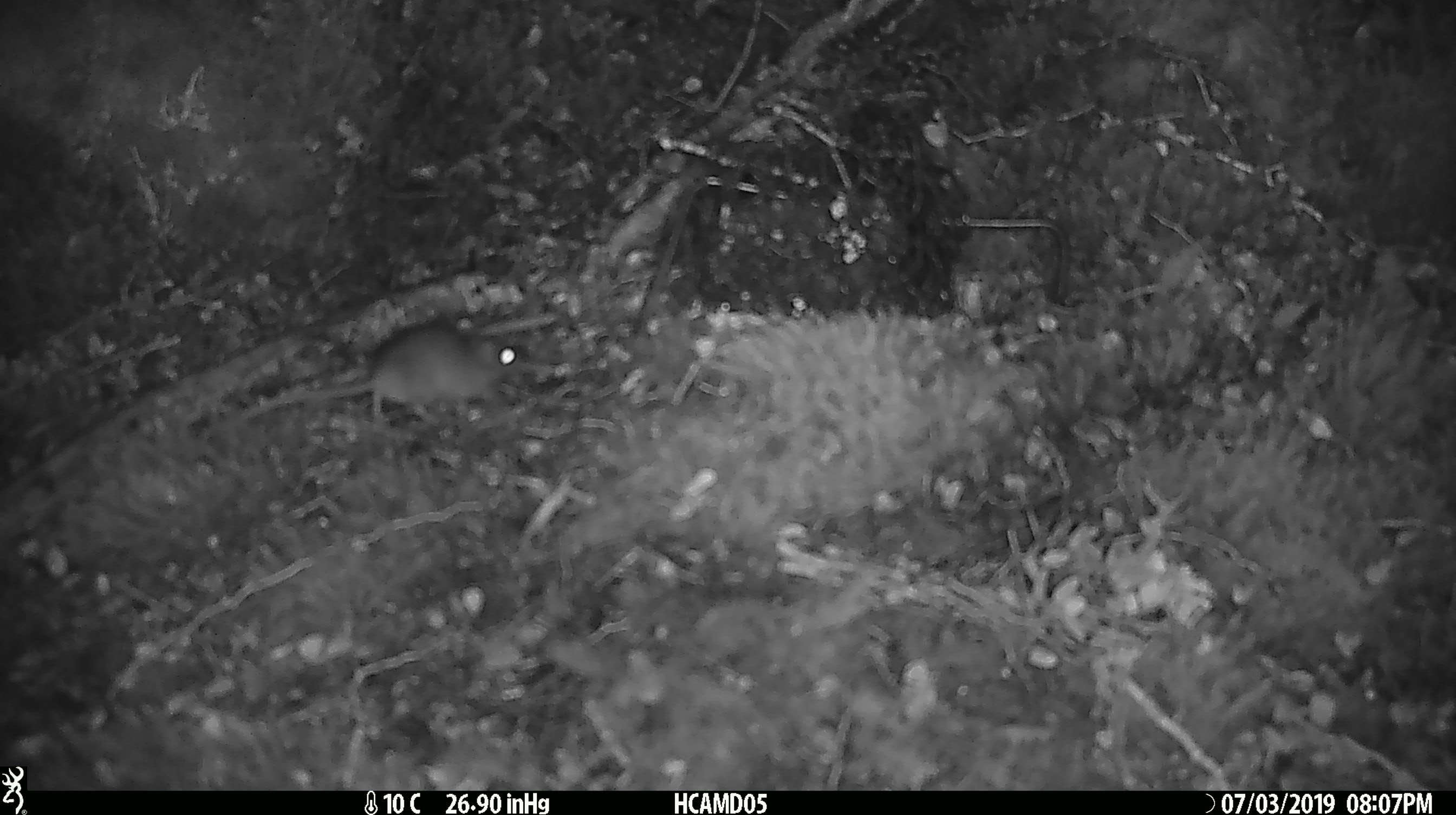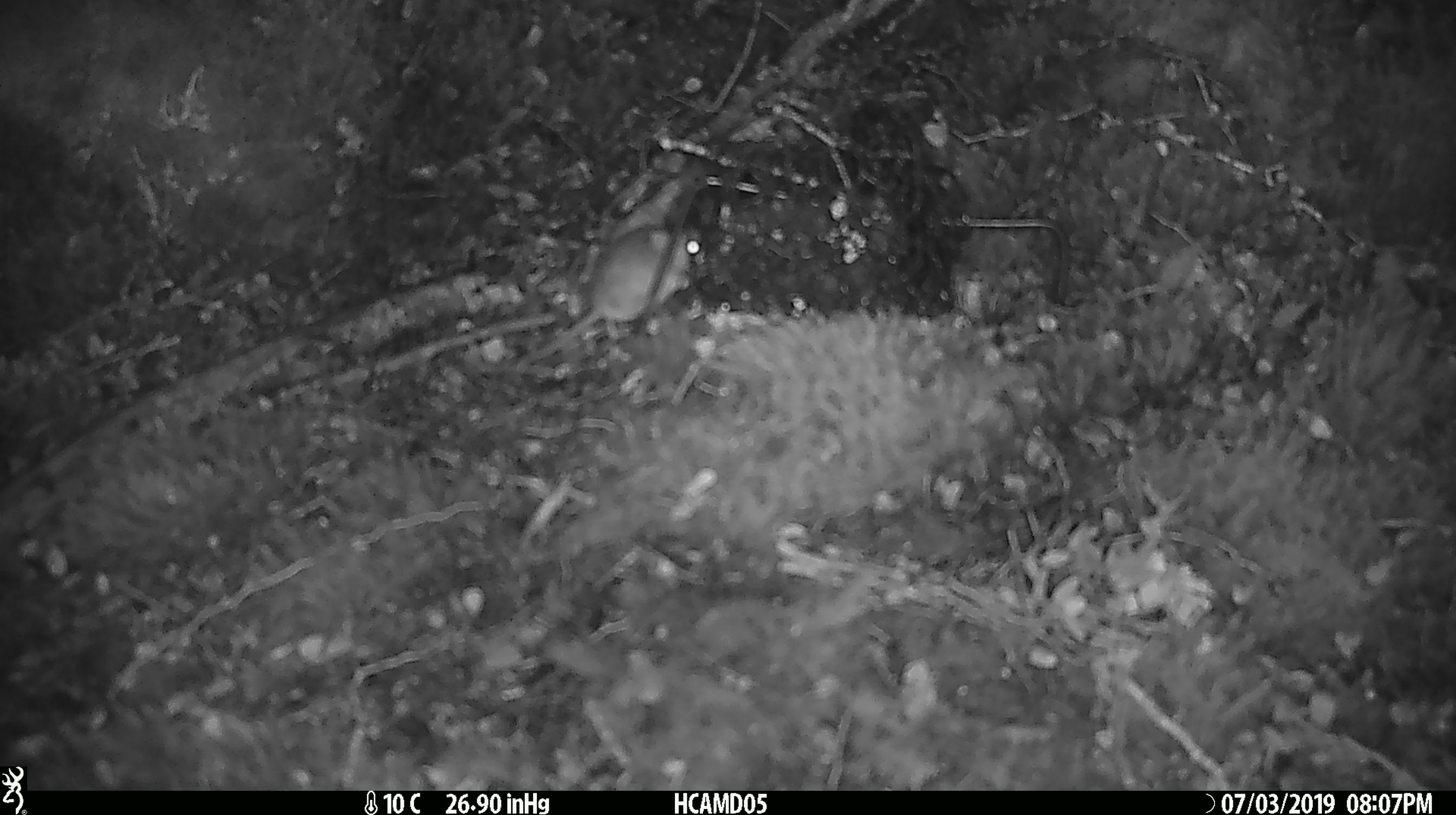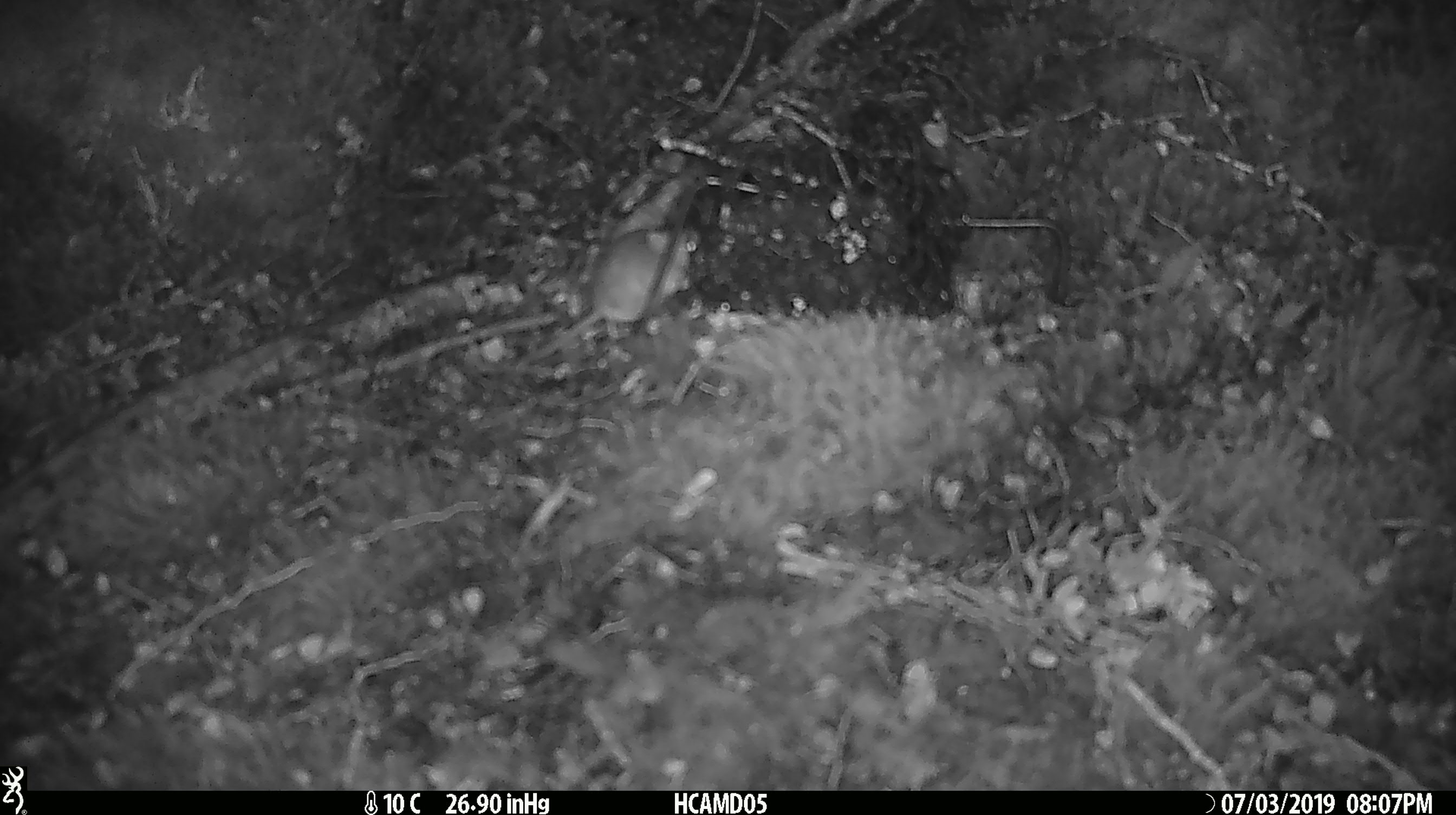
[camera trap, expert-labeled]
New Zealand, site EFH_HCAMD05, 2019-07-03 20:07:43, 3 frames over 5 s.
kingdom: Animalia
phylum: Chordata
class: Mammalia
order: Rodentia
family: Muridae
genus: Mus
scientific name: Mus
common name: mouse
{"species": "mouse (Mus)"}